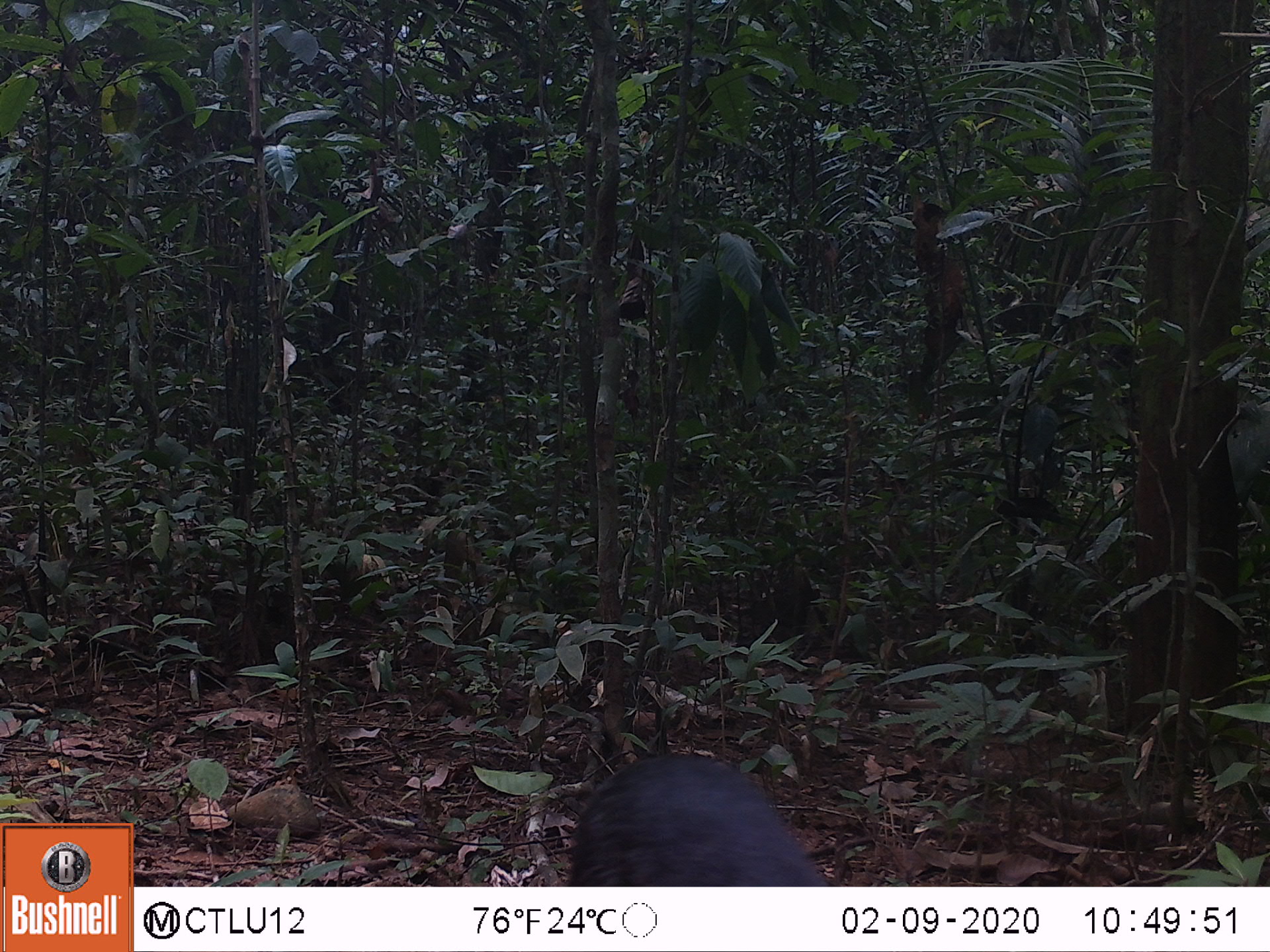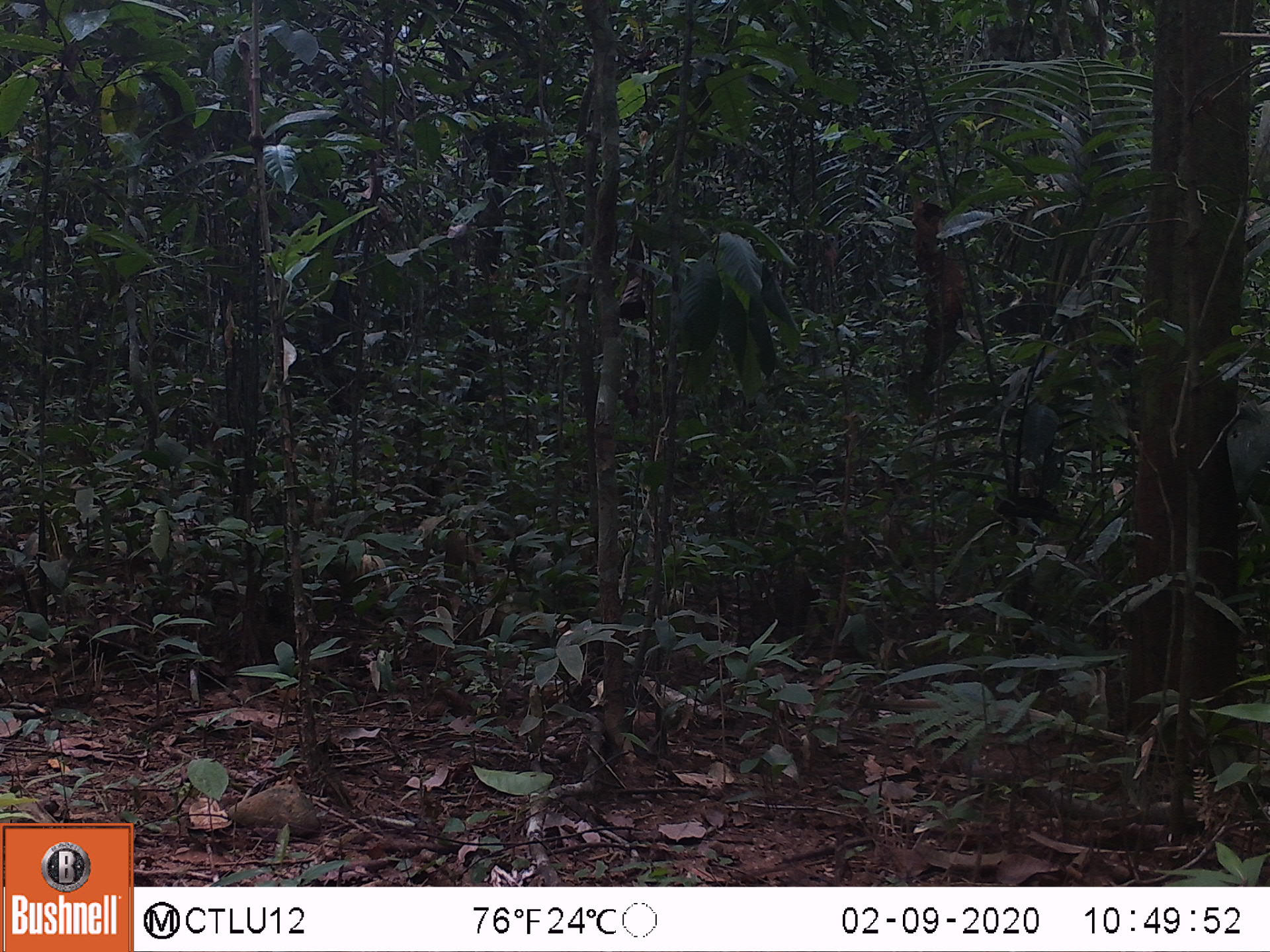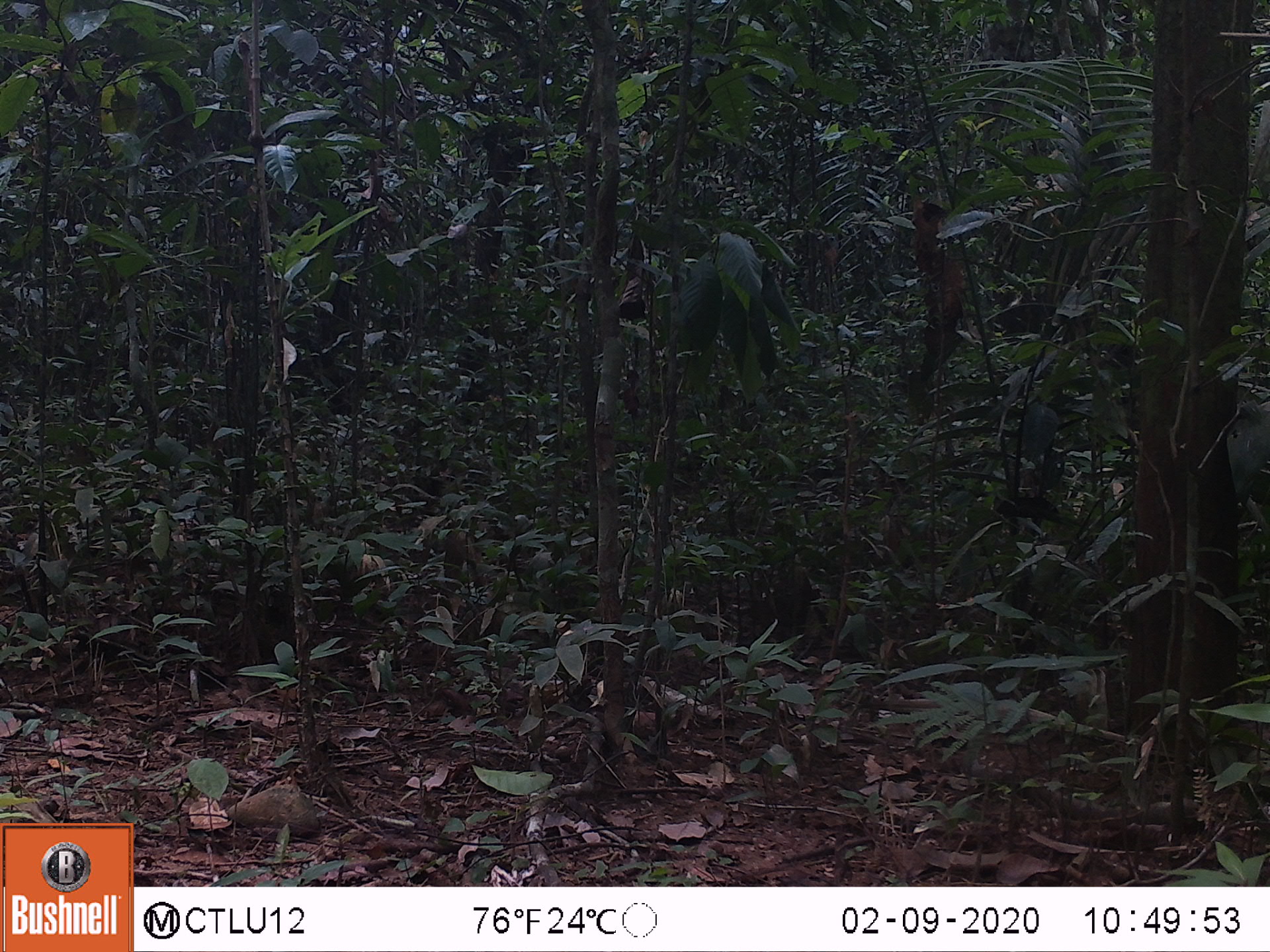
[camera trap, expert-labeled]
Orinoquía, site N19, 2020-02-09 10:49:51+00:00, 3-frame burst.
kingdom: Animalia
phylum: Chordata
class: Mammalia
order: Artiodactyla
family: Tayassuidae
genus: Pecari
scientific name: Pecari tajacu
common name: collared peccary